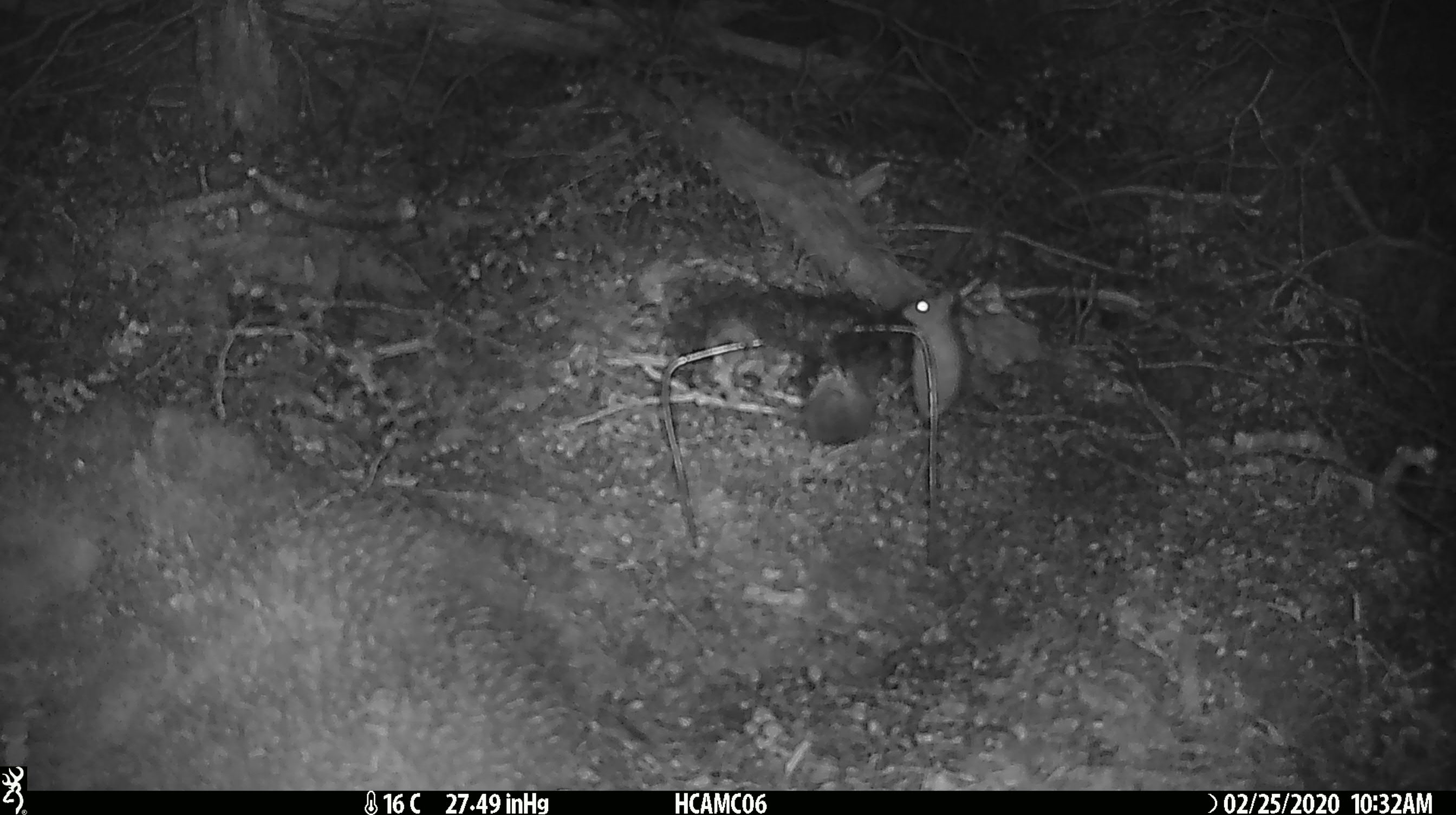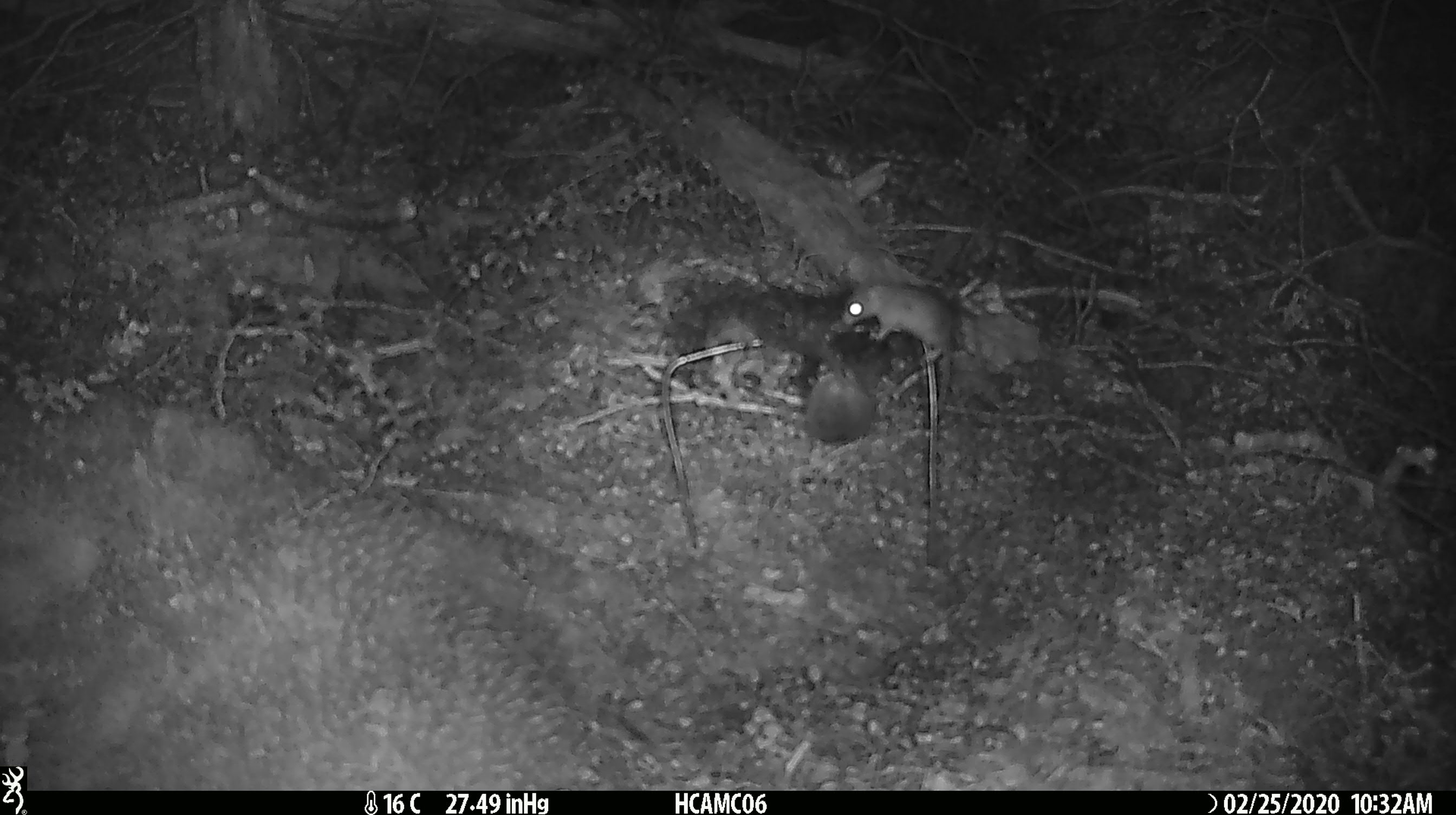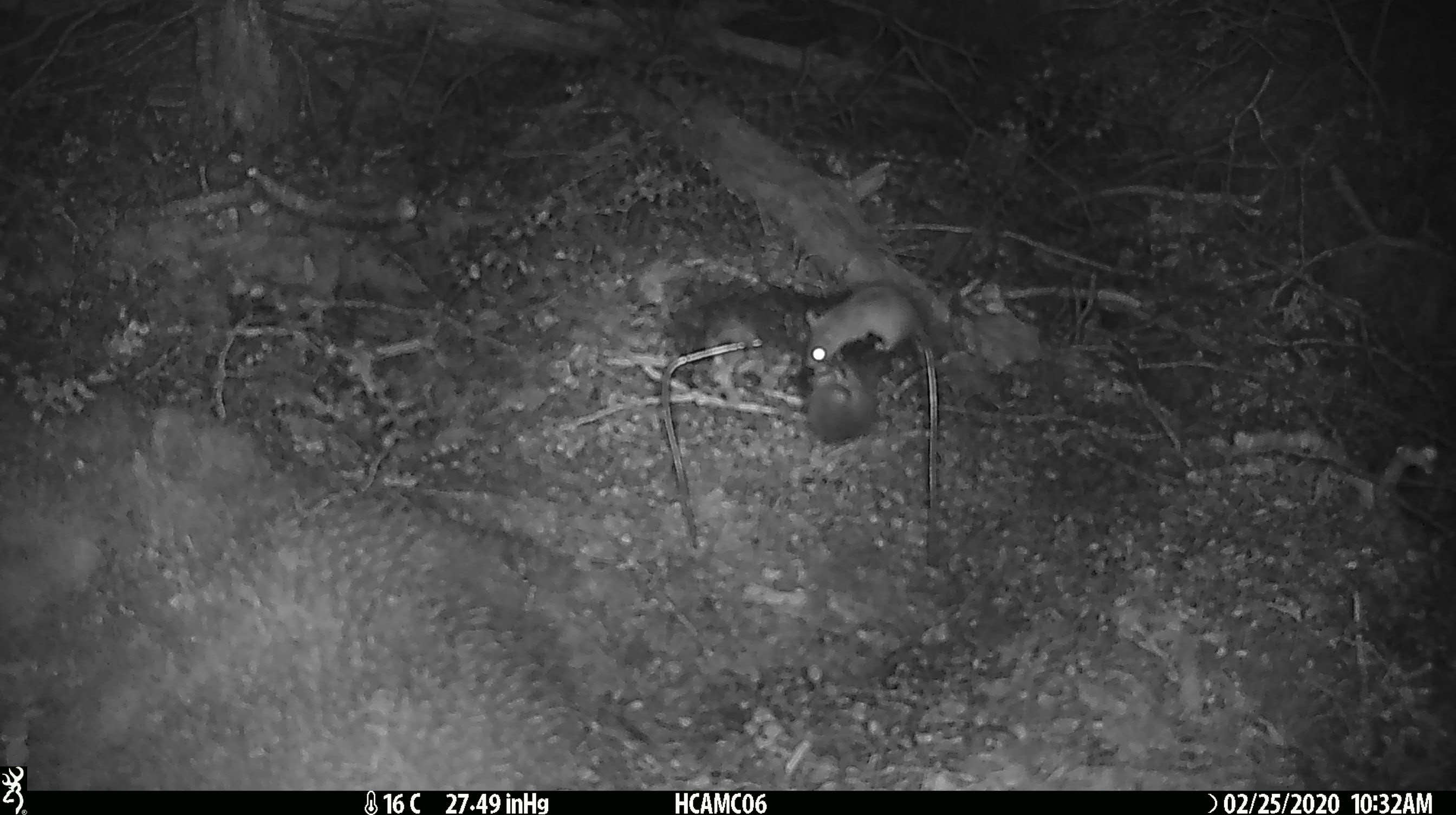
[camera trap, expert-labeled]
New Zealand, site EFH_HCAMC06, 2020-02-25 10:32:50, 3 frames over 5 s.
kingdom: Animalia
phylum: Chordata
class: Mammalia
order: Rodentia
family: Muridae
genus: Mus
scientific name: Mus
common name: mouse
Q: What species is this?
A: Mouse (Mus).